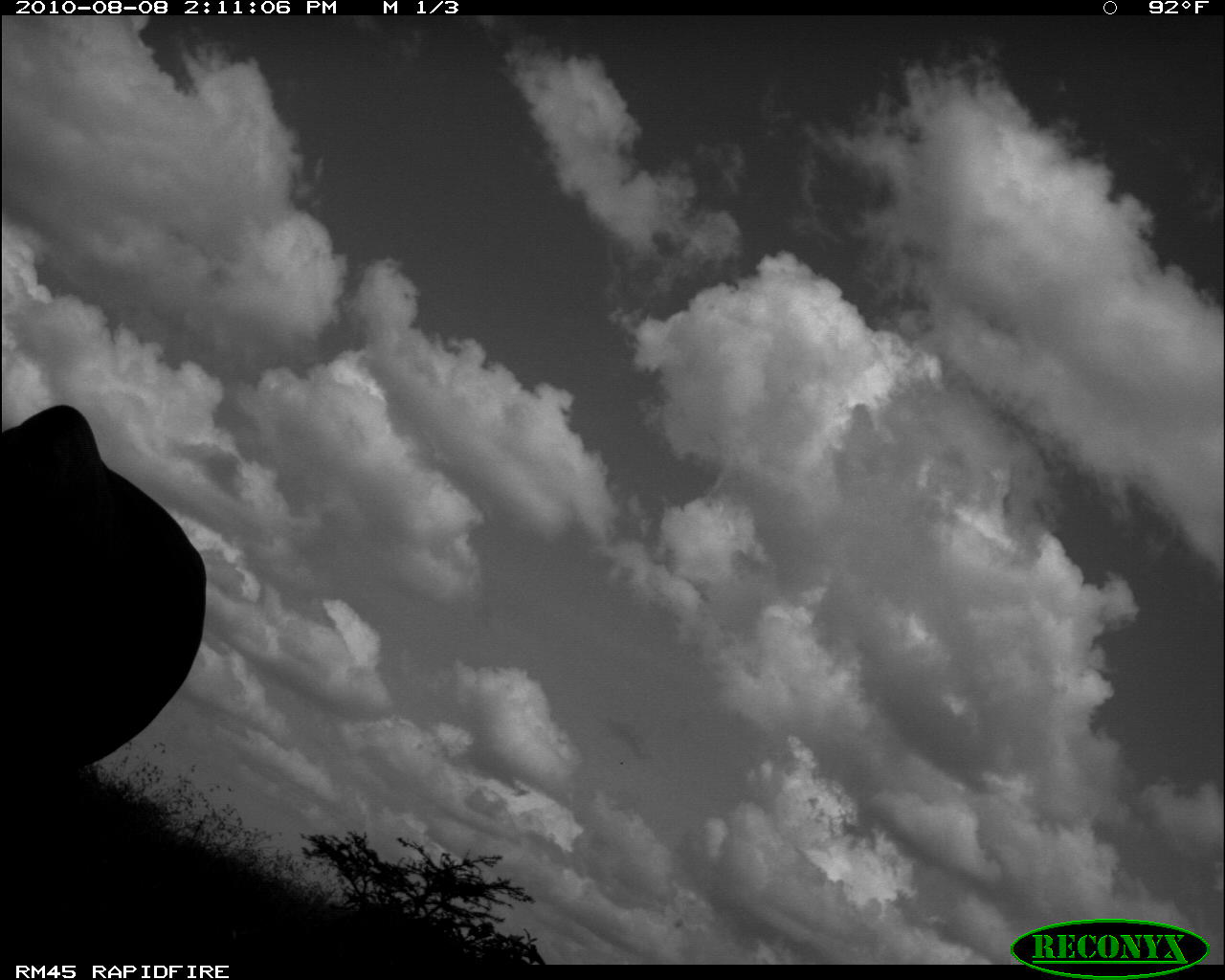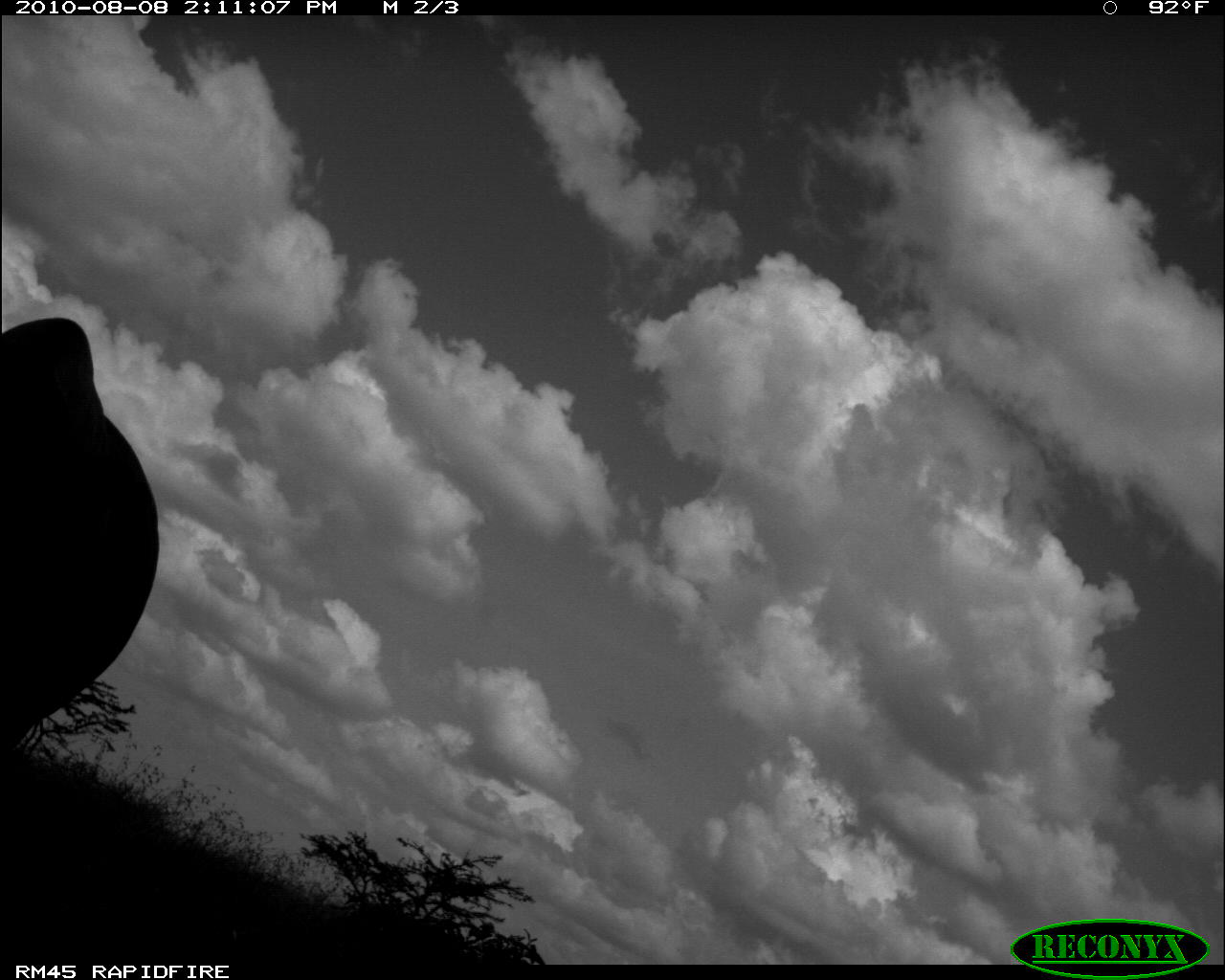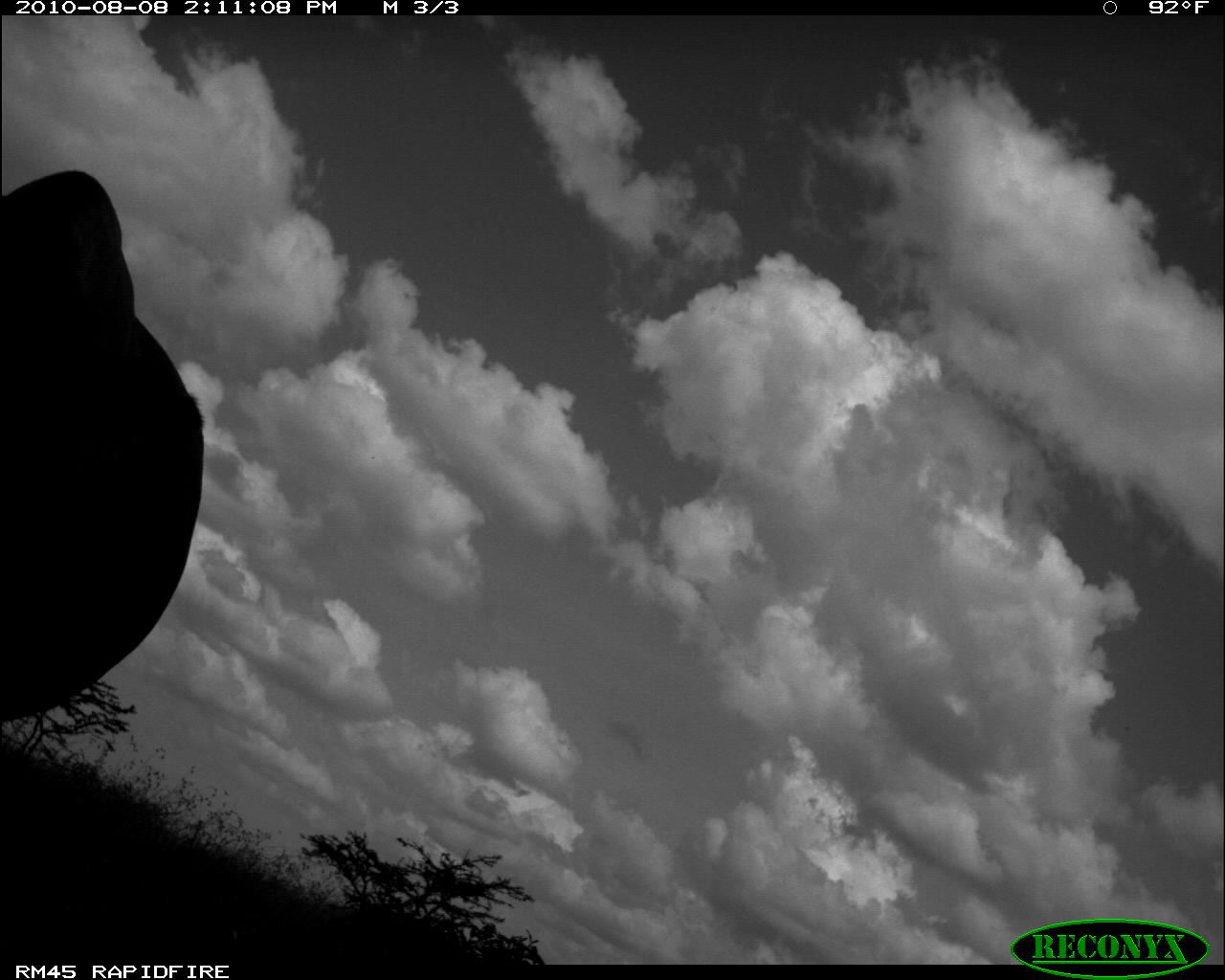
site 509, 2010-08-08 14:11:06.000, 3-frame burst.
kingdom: Animalia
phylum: Chordata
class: Mammalia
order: Artiodactyla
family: Bovidae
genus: Bos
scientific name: Bos taurus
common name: domestic cattle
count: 1